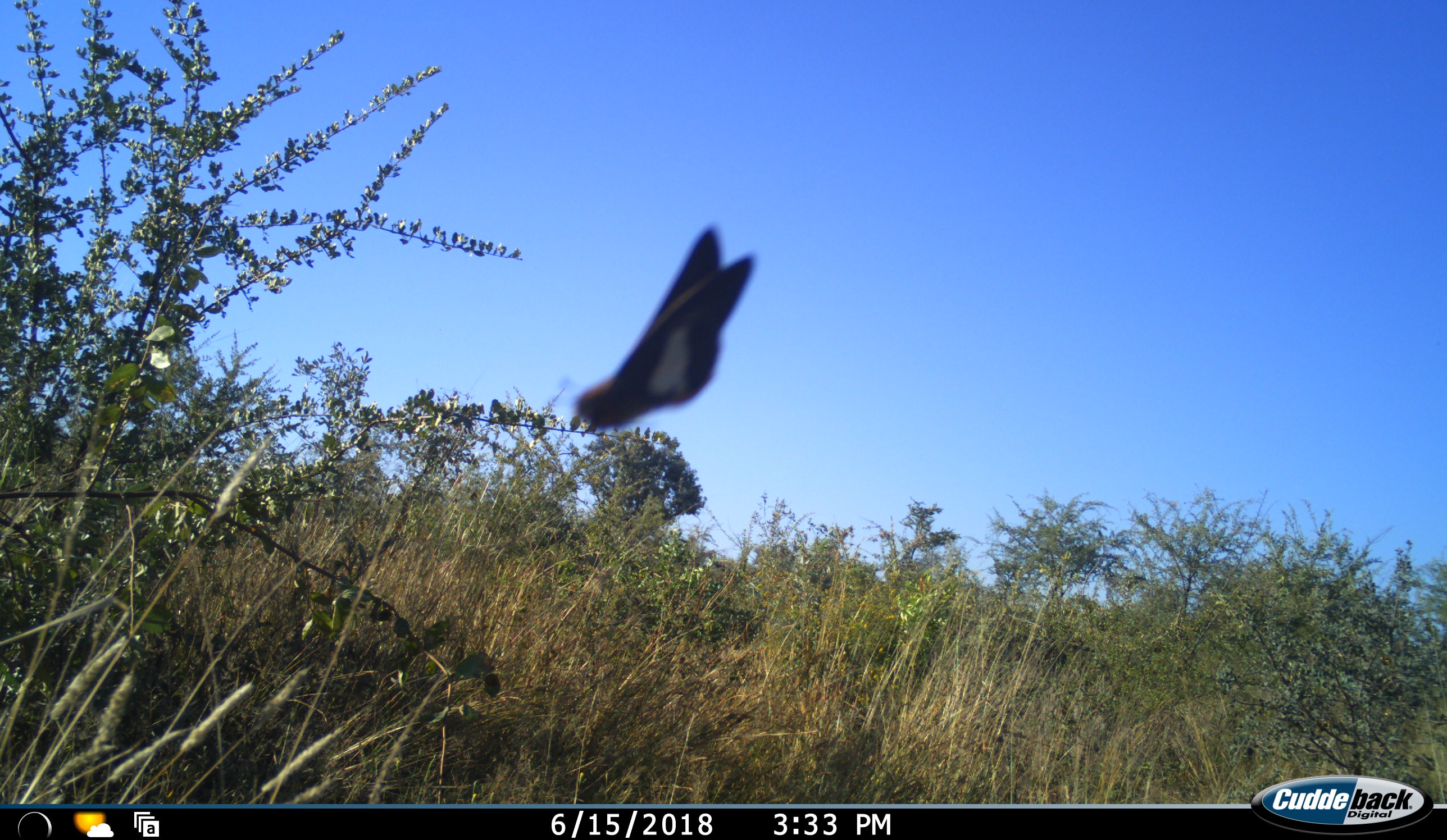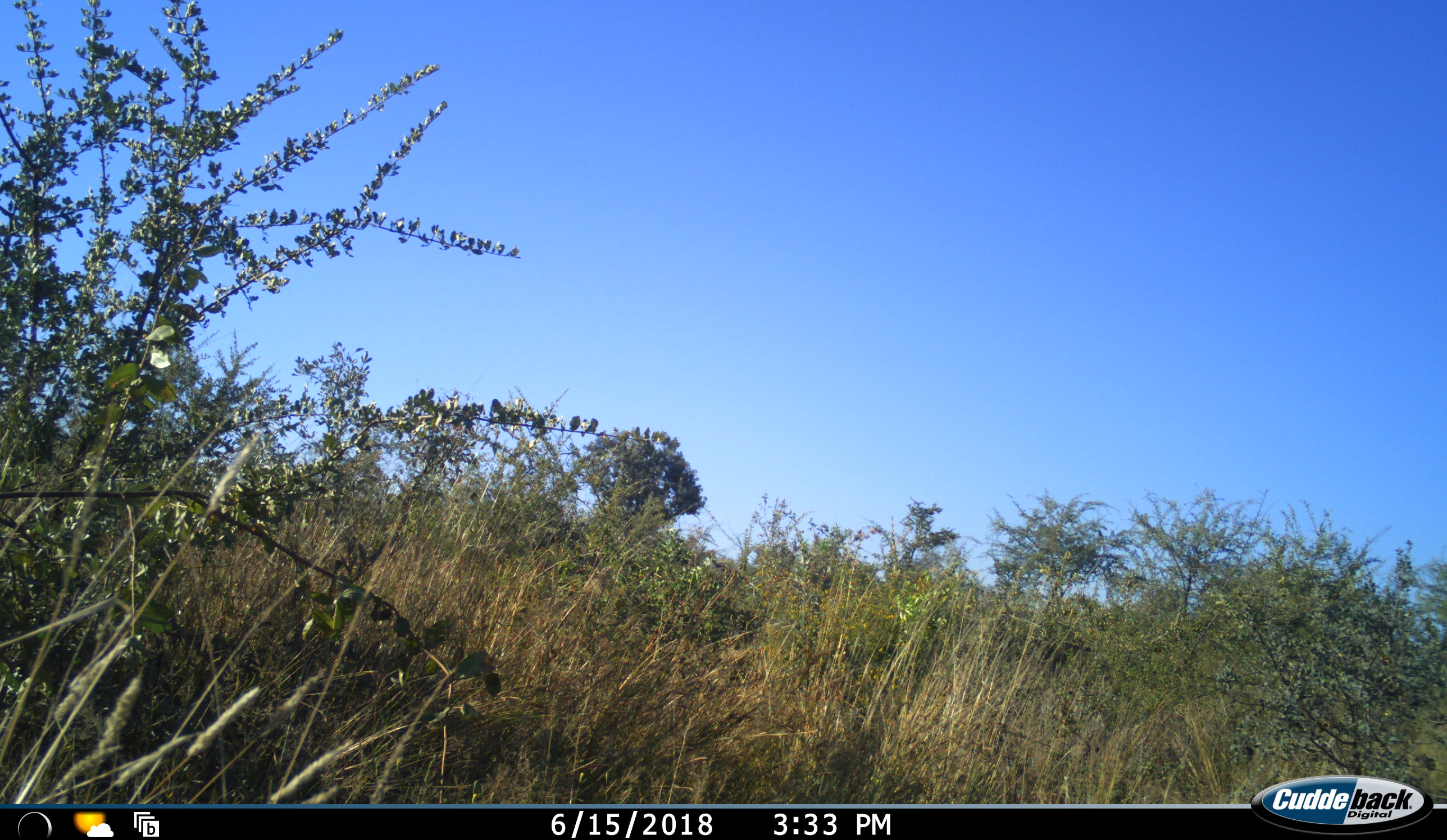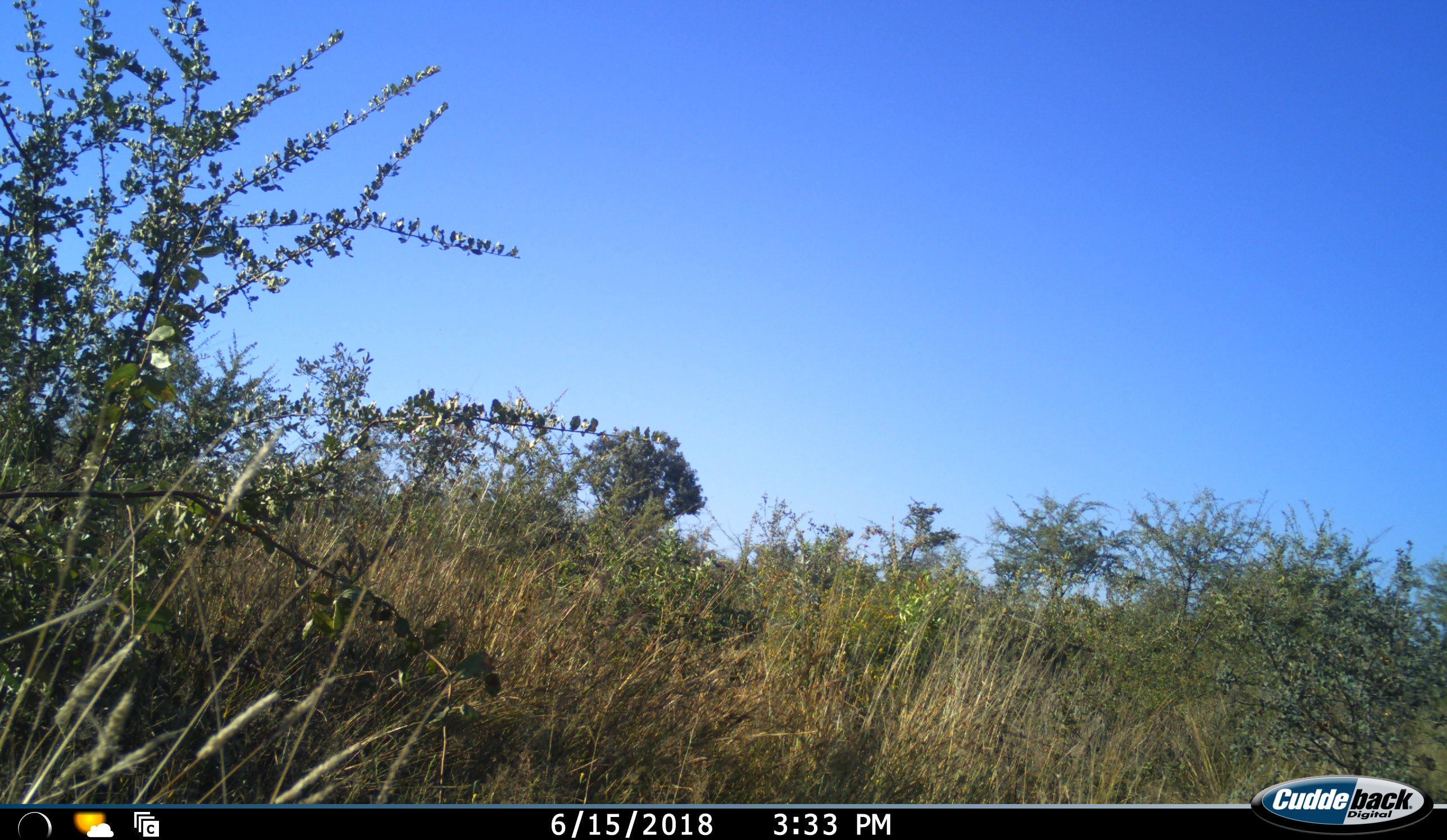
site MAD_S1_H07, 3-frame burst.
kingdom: Animalia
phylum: Chordata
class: Aves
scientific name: Aves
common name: bird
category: birdother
Birdother (bird) (Aves), count 1. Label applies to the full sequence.